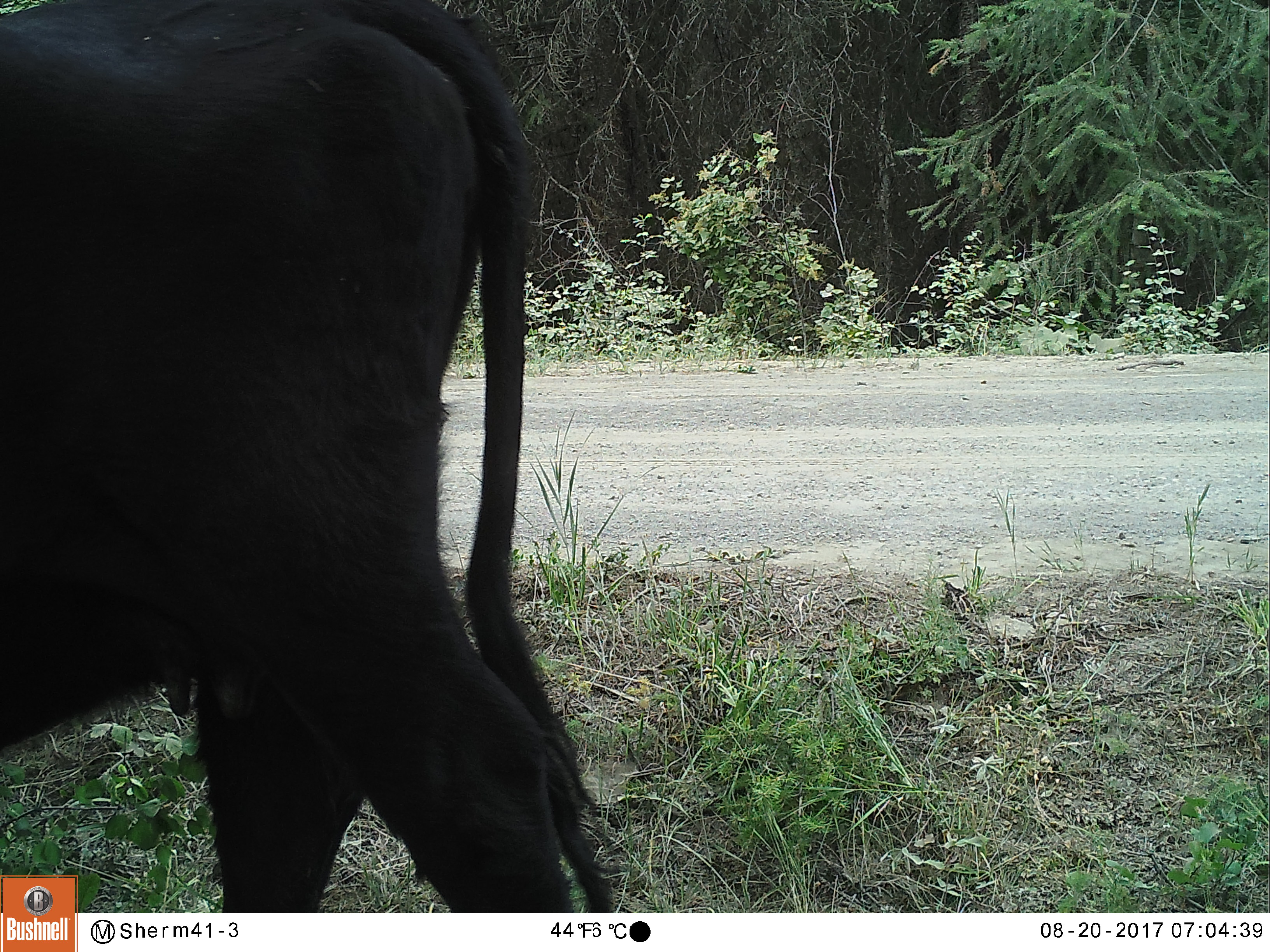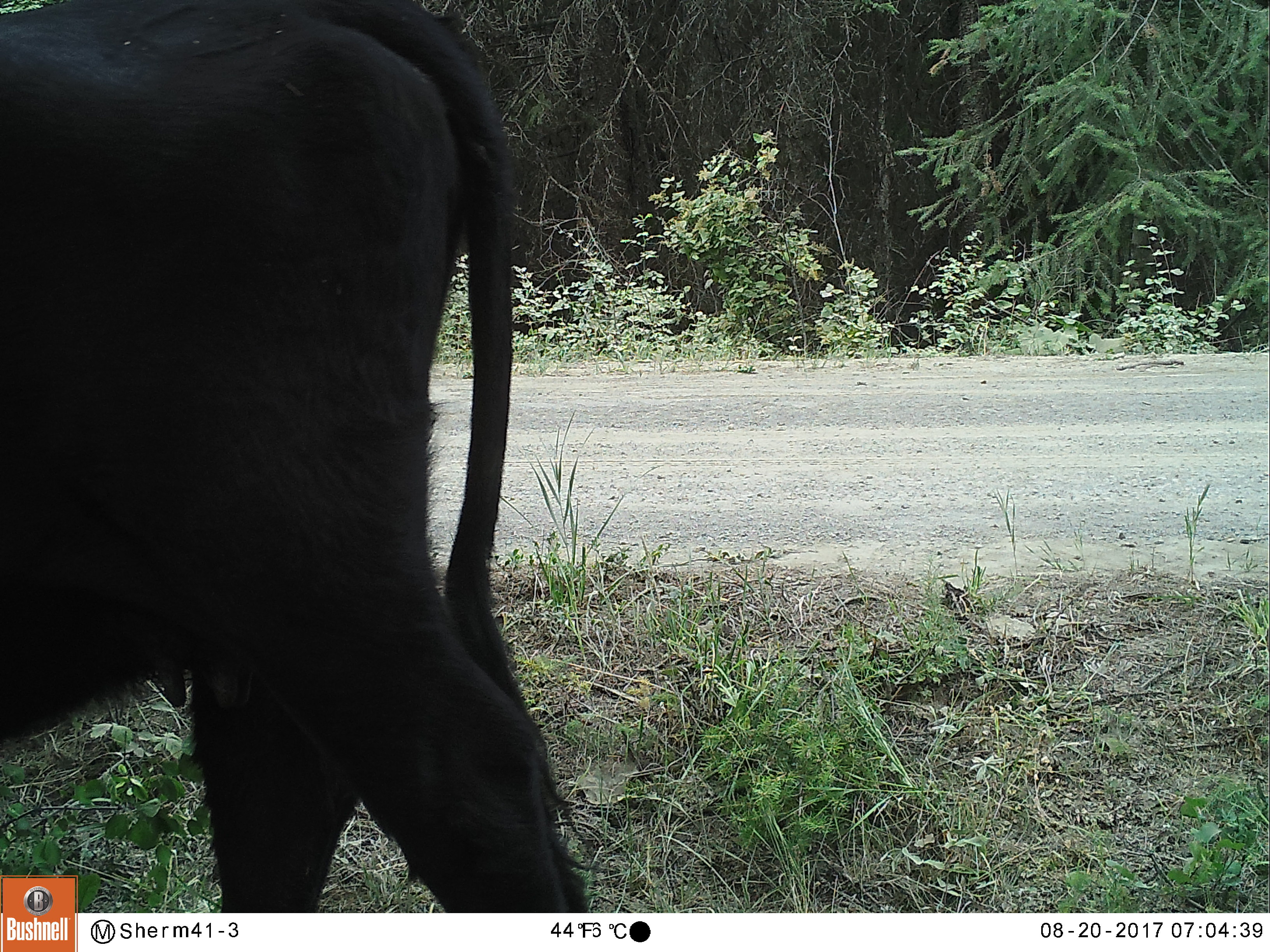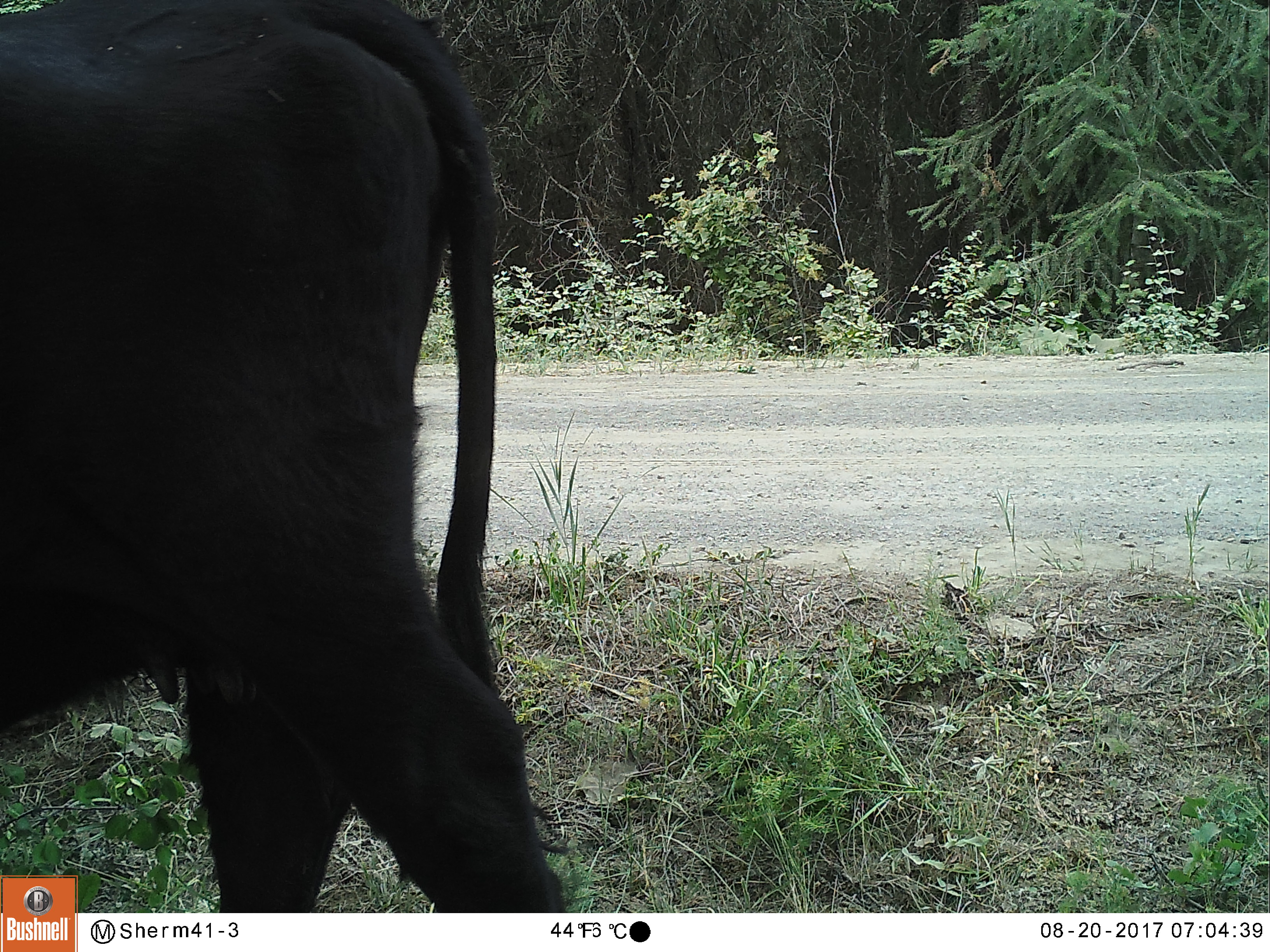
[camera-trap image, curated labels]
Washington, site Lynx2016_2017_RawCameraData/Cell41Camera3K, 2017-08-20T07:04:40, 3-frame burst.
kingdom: Animalia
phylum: Chordata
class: Mammalia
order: Artiodactyla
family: Bovidae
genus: Bos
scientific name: Bos taurus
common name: domestic cattle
Domestic cattle (Bos taurus). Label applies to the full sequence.